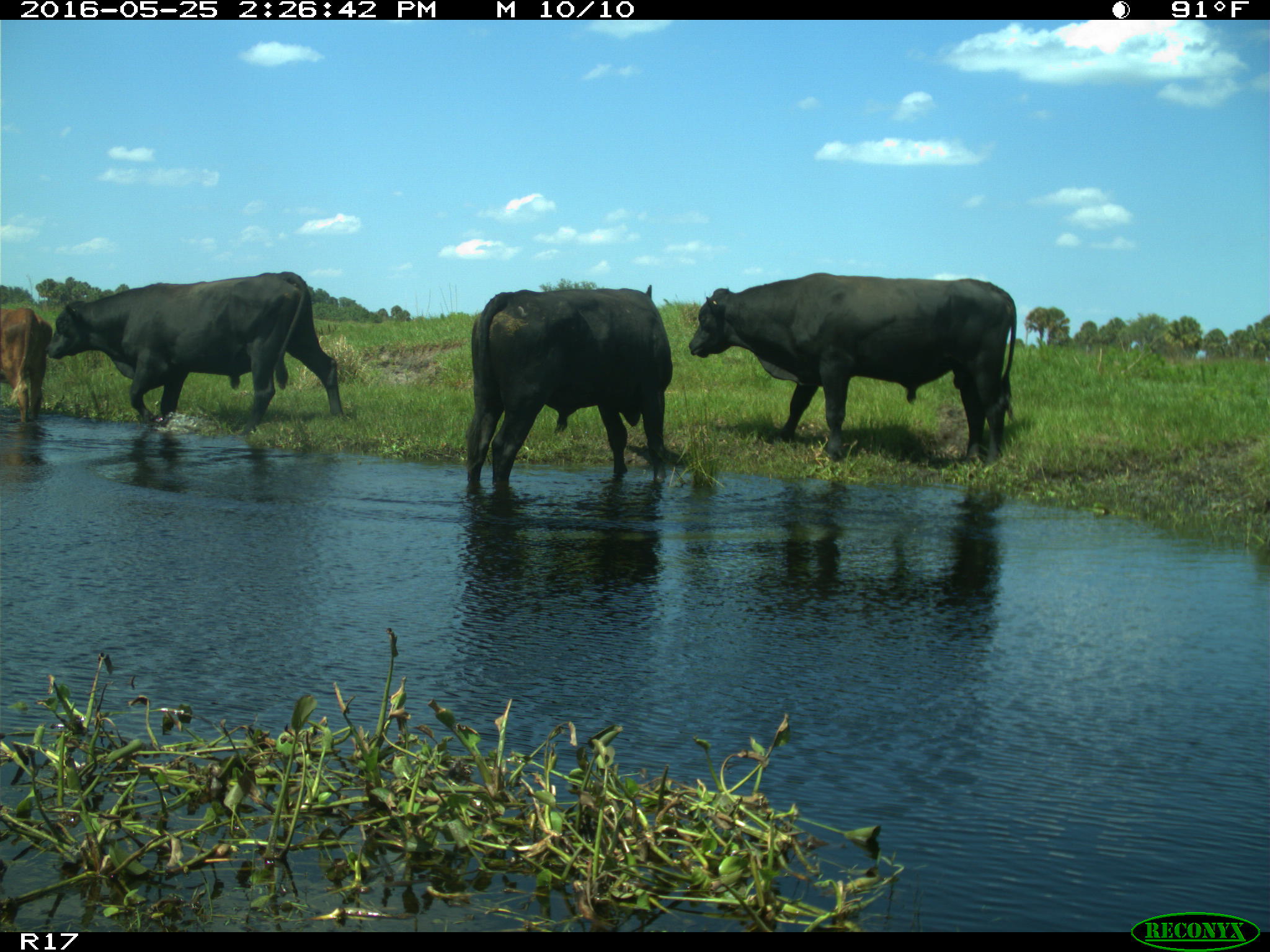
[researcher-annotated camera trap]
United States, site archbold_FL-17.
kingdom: Animalia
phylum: Chordata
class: Mammalia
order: Artiodactyla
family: Bovidae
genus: Bos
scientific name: Bos taurus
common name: domestic cow